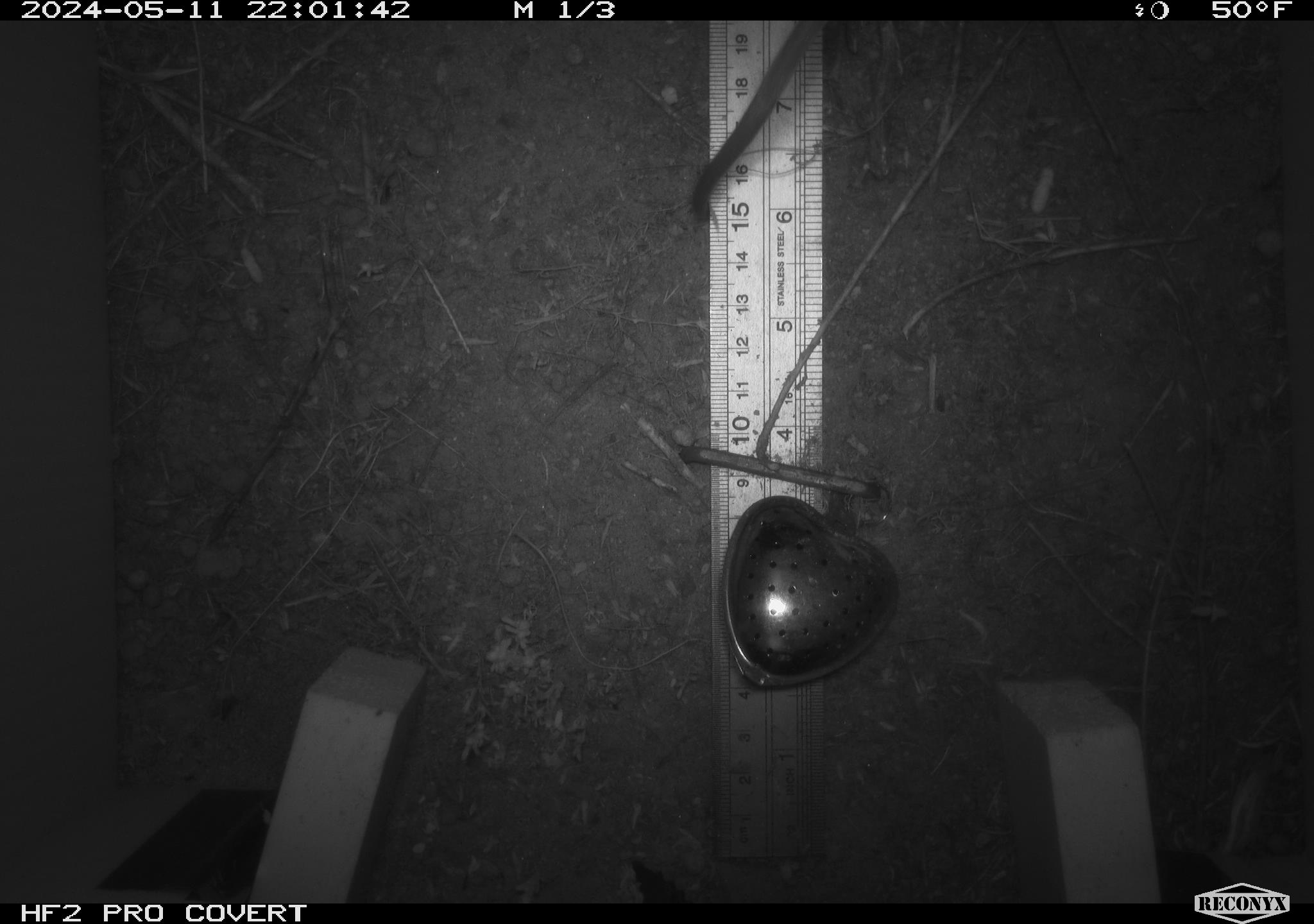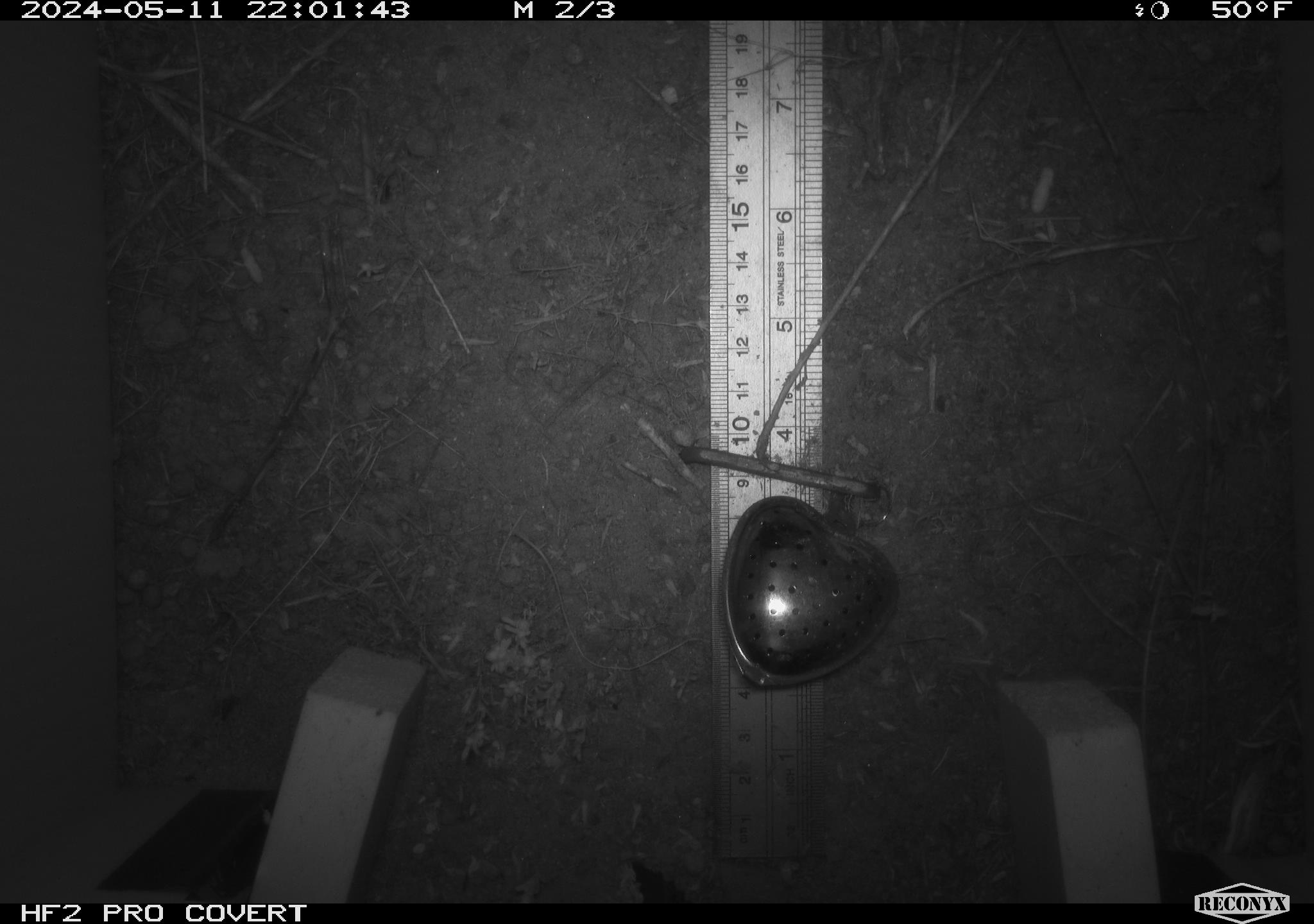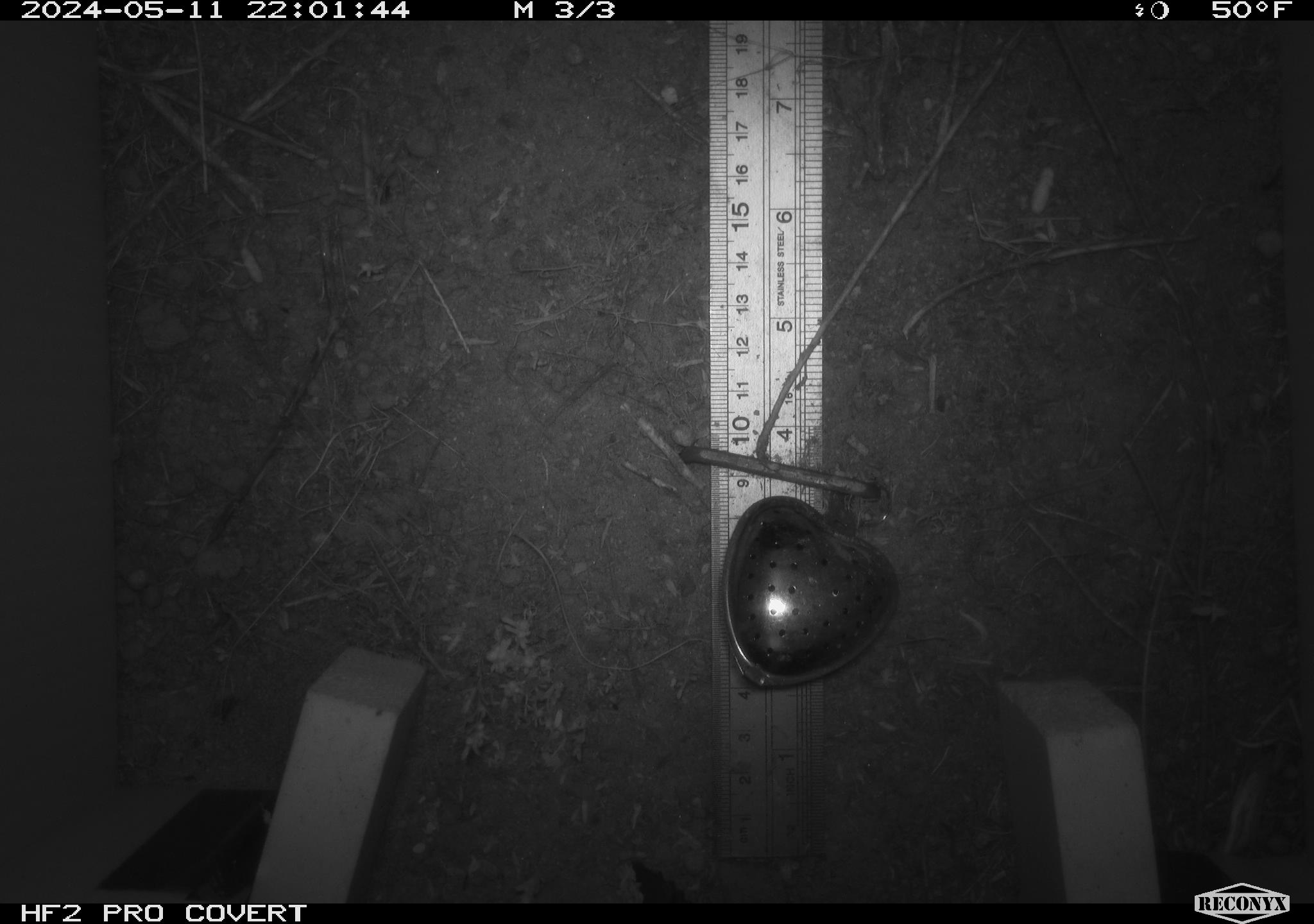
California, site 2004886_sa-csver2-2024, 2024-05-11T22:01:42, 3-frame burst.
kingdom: Animalia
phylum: Chordata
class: Mammalia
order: Rodentia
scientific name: Rodentia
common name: rodent